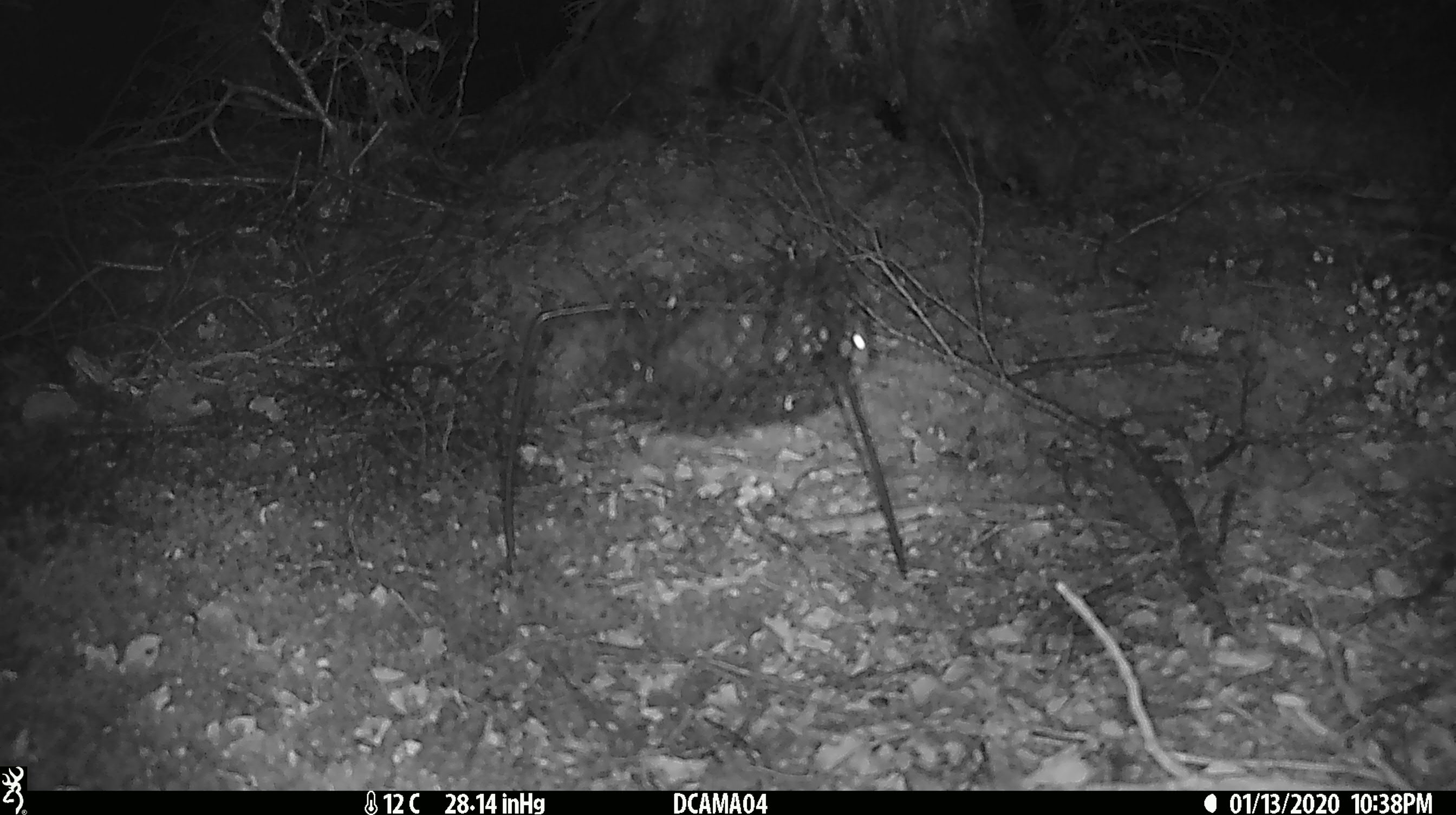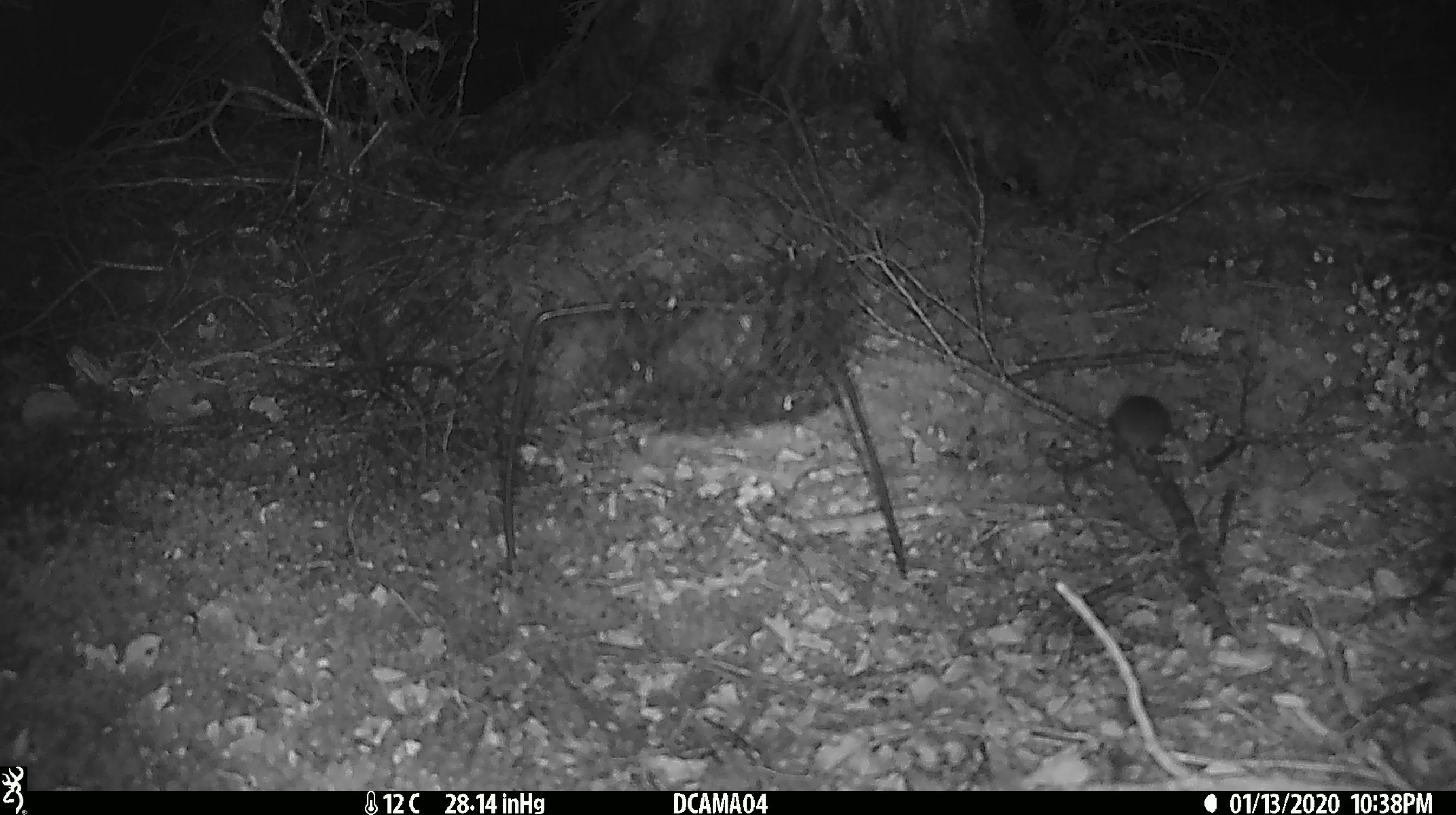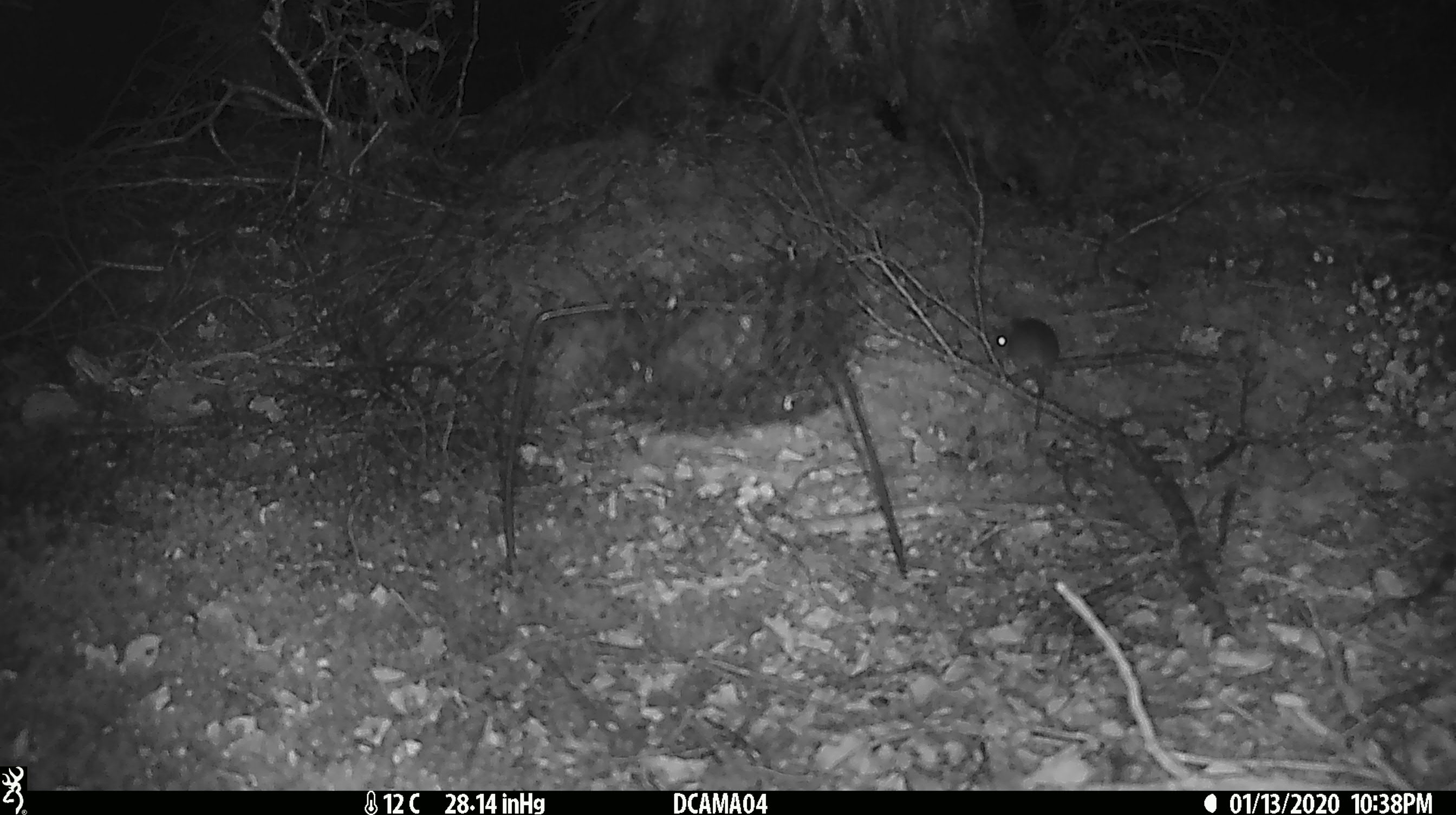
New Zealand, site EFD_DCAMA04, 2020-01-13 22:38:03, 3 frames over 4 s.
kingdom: Animalia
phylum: Chordata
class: Mammalia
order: Rodentia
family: Muridae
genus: Mus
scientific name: Mus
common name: mouse